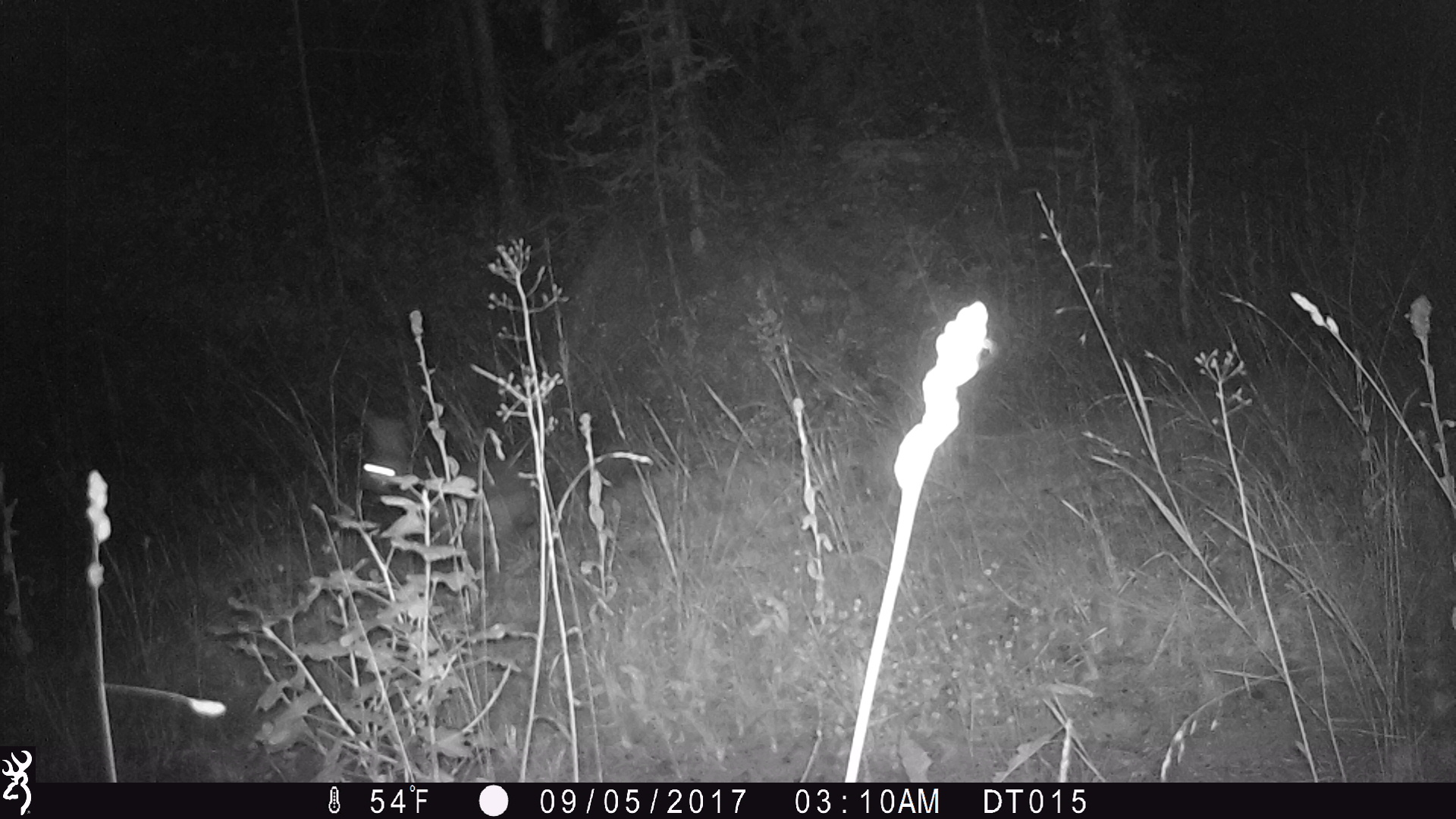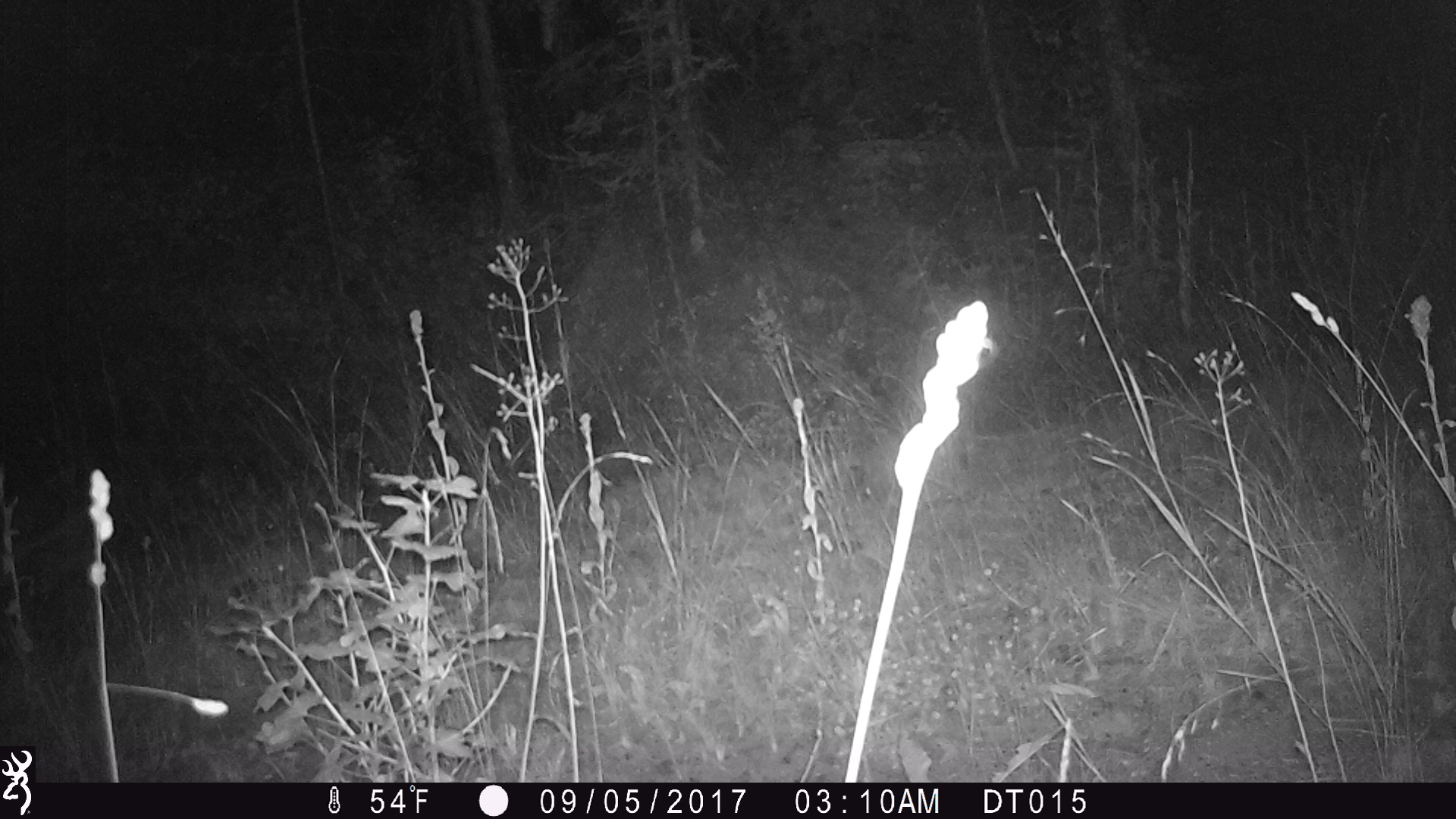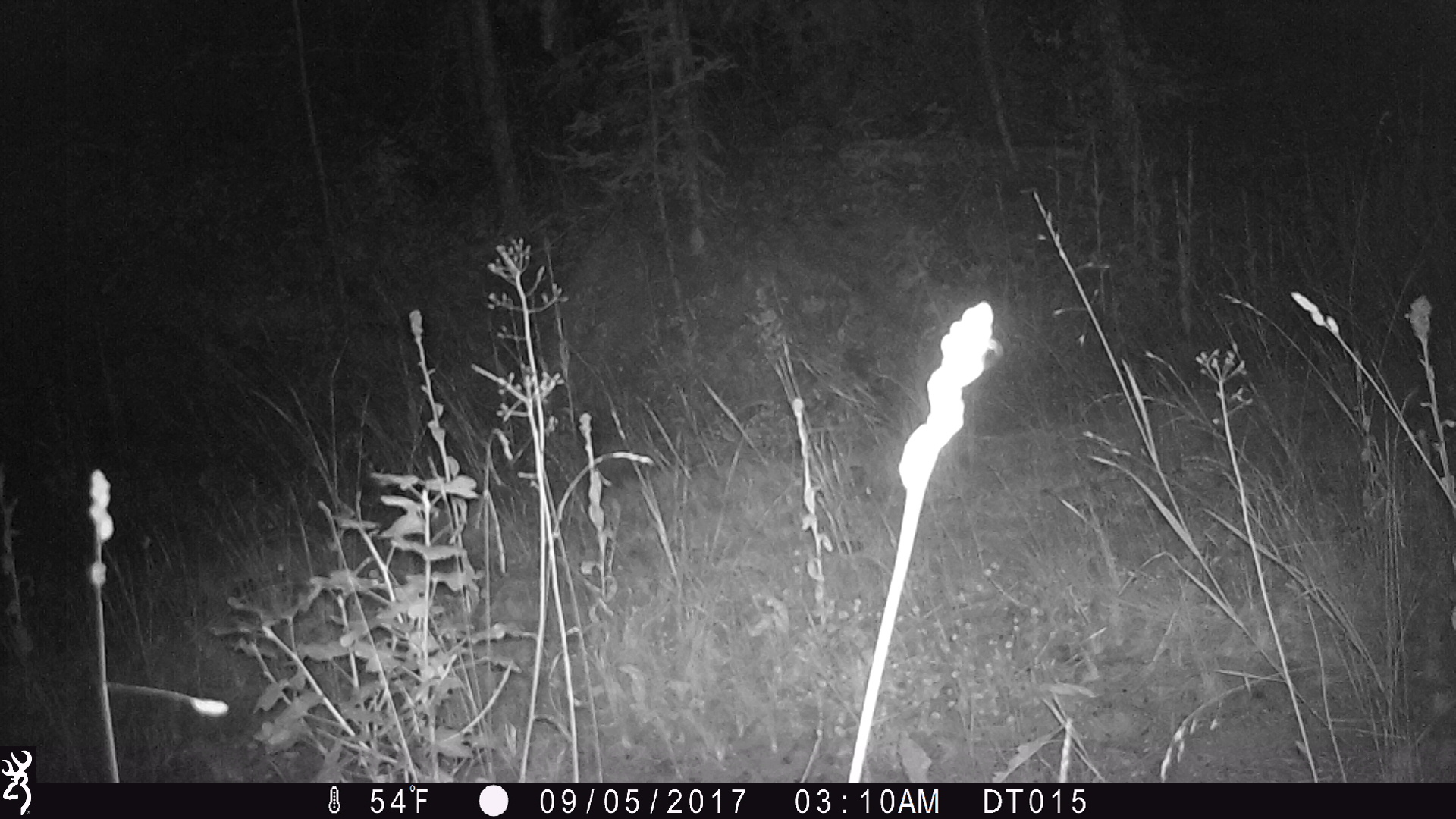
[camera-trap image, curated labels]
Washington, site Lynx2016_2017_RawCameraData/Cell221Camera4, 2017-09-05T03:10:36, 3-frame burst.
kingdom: Animalia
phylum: Chordata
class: Mammalia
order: Lagomorpha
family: Leporidae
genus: Lepus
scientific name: Lepus americanus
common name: snowshoe hare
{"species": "Lepus americanus (snowshoe hare)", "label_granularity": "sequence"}